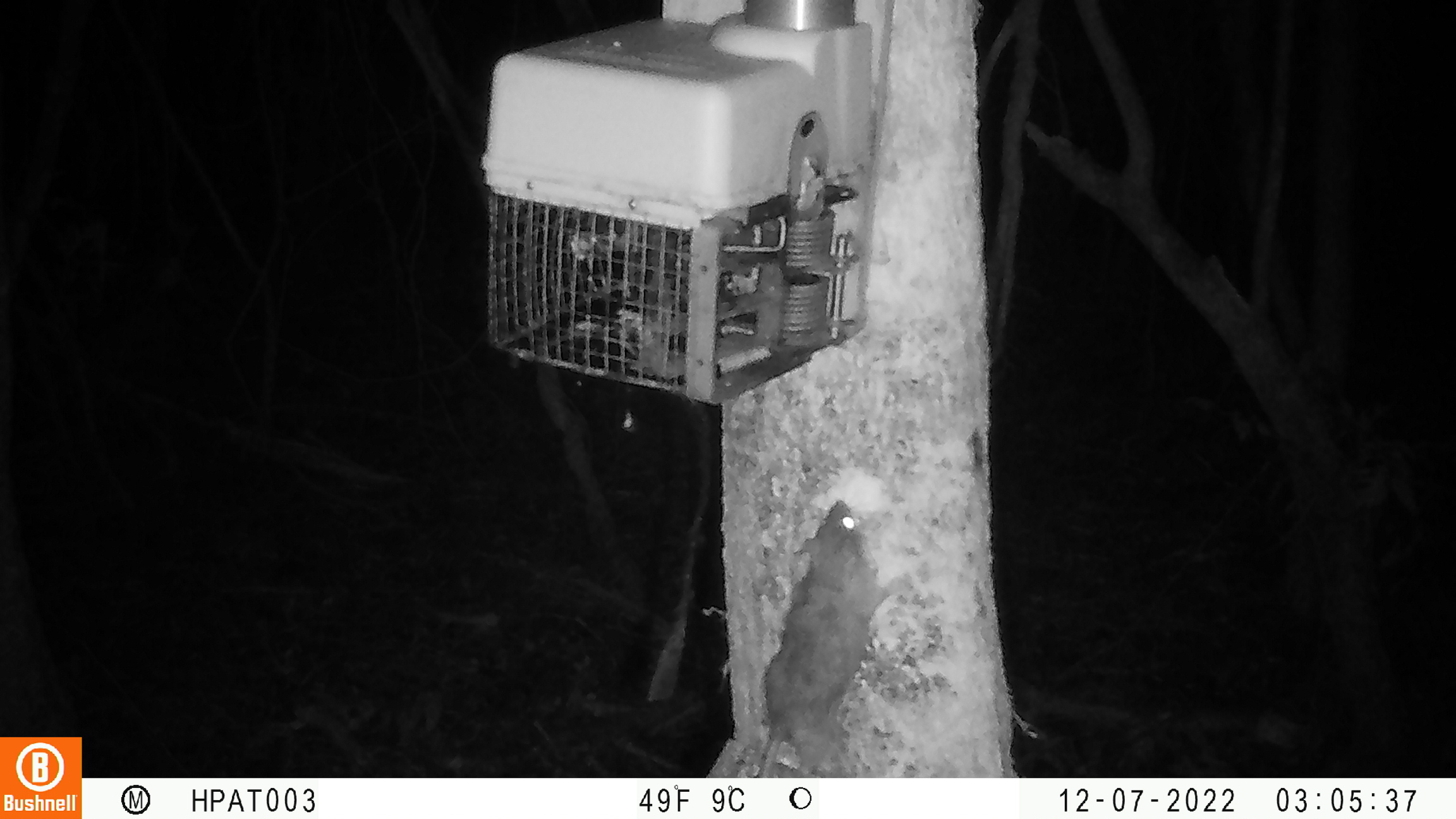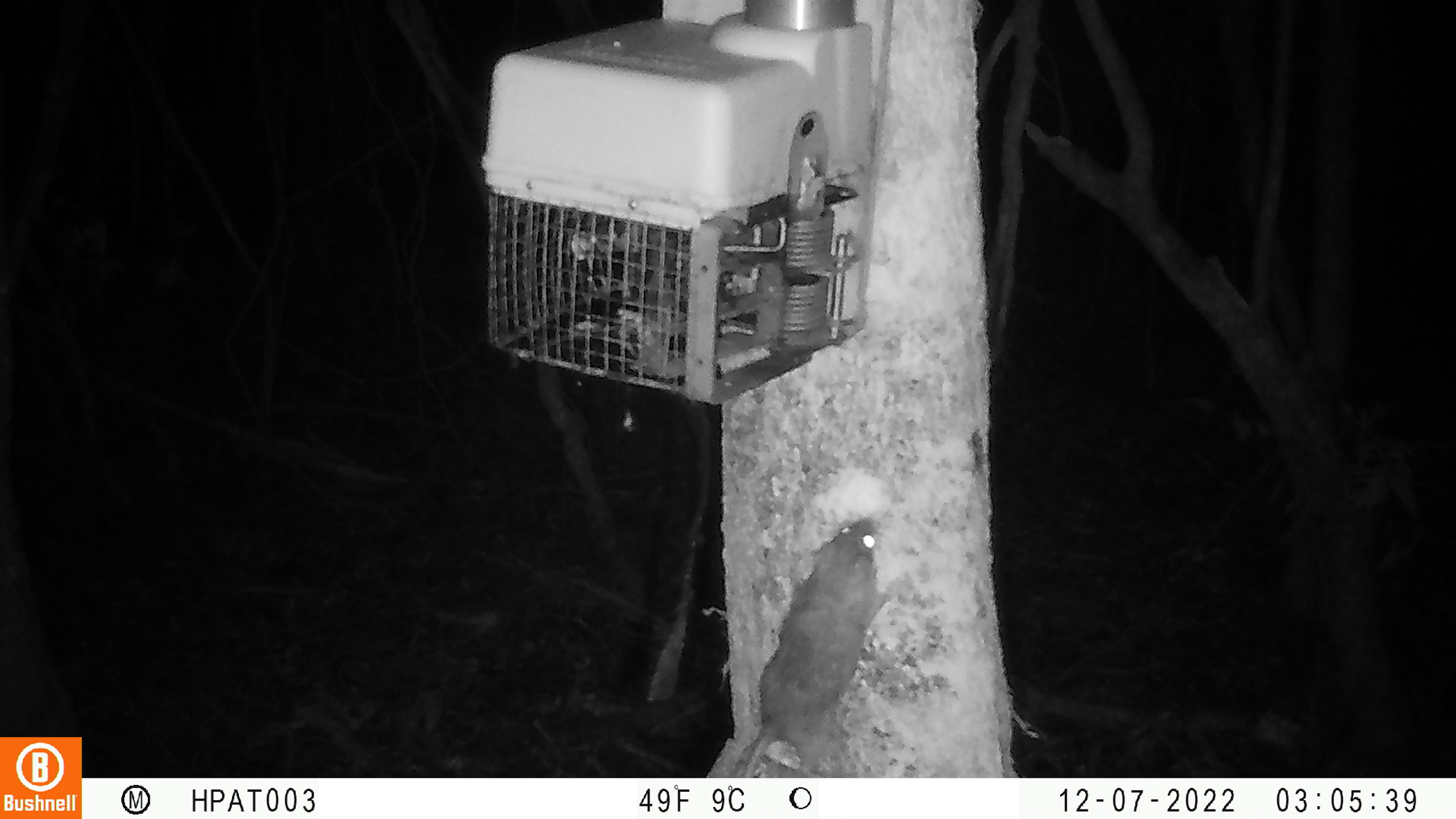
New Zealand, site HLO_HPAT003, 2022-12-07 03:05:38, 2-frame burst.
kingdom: Animalia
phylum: Chordata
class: Mammalia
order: Rodentia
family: Muridae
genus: Rattus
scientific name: Rattus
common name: rat